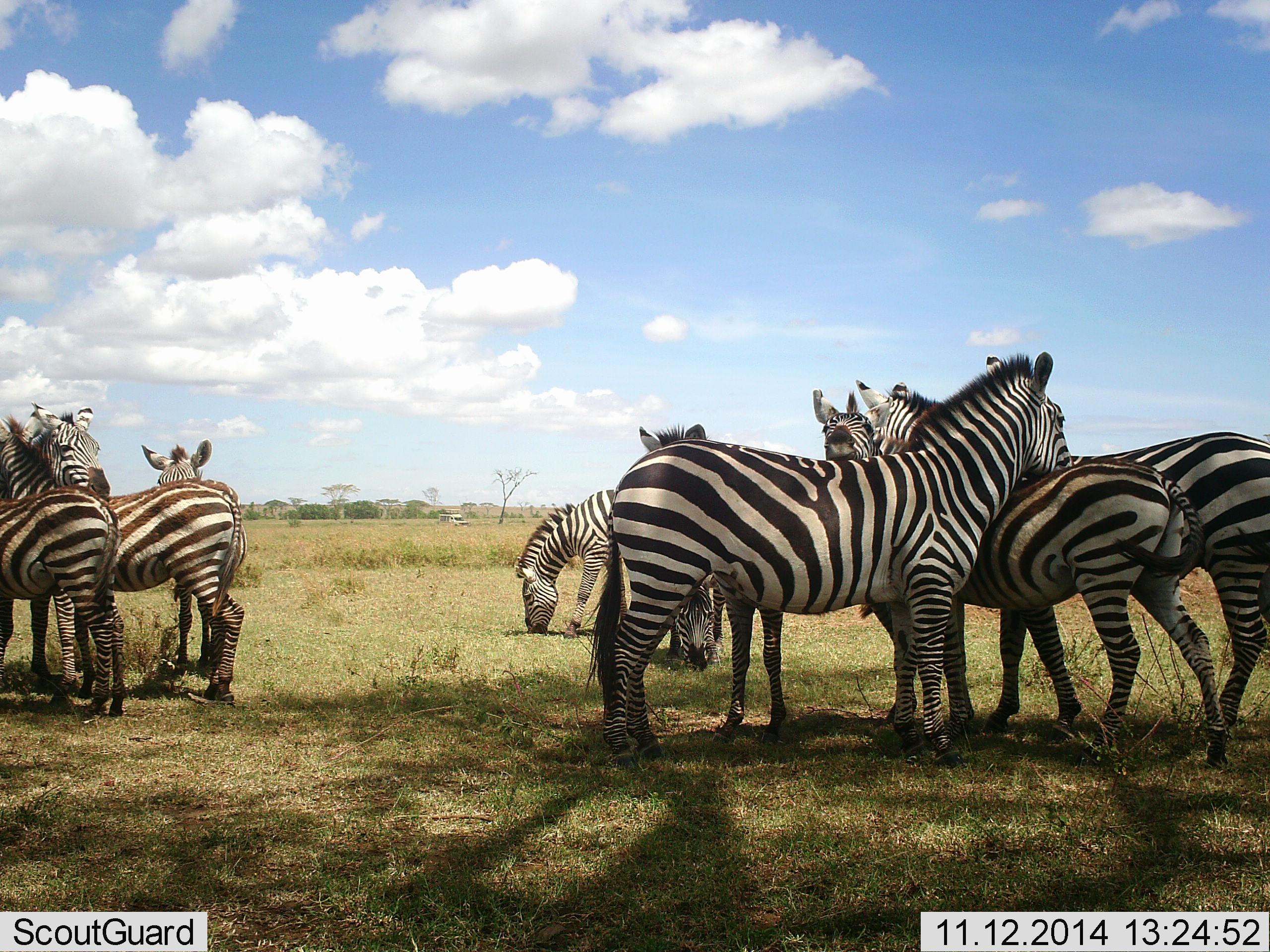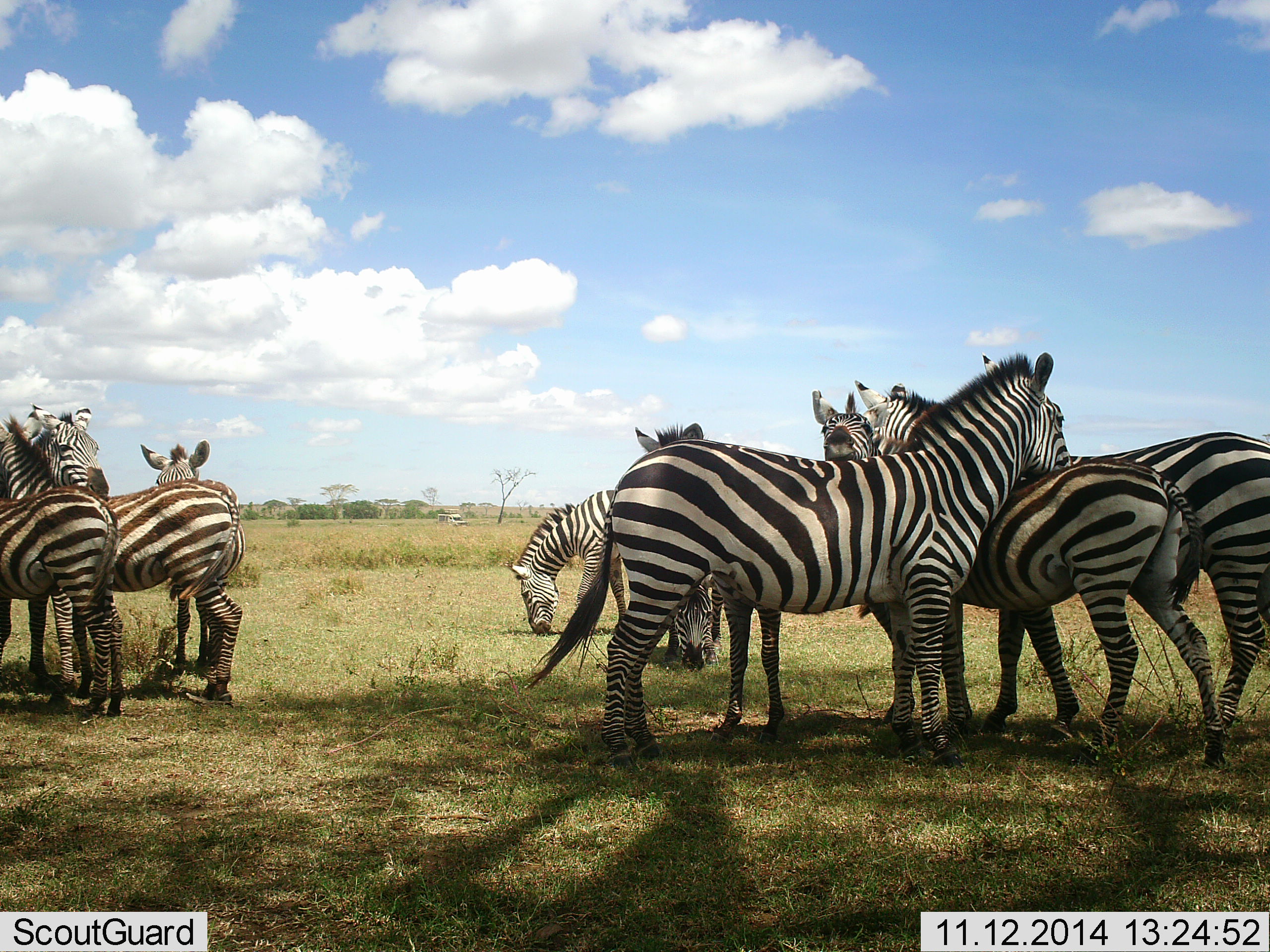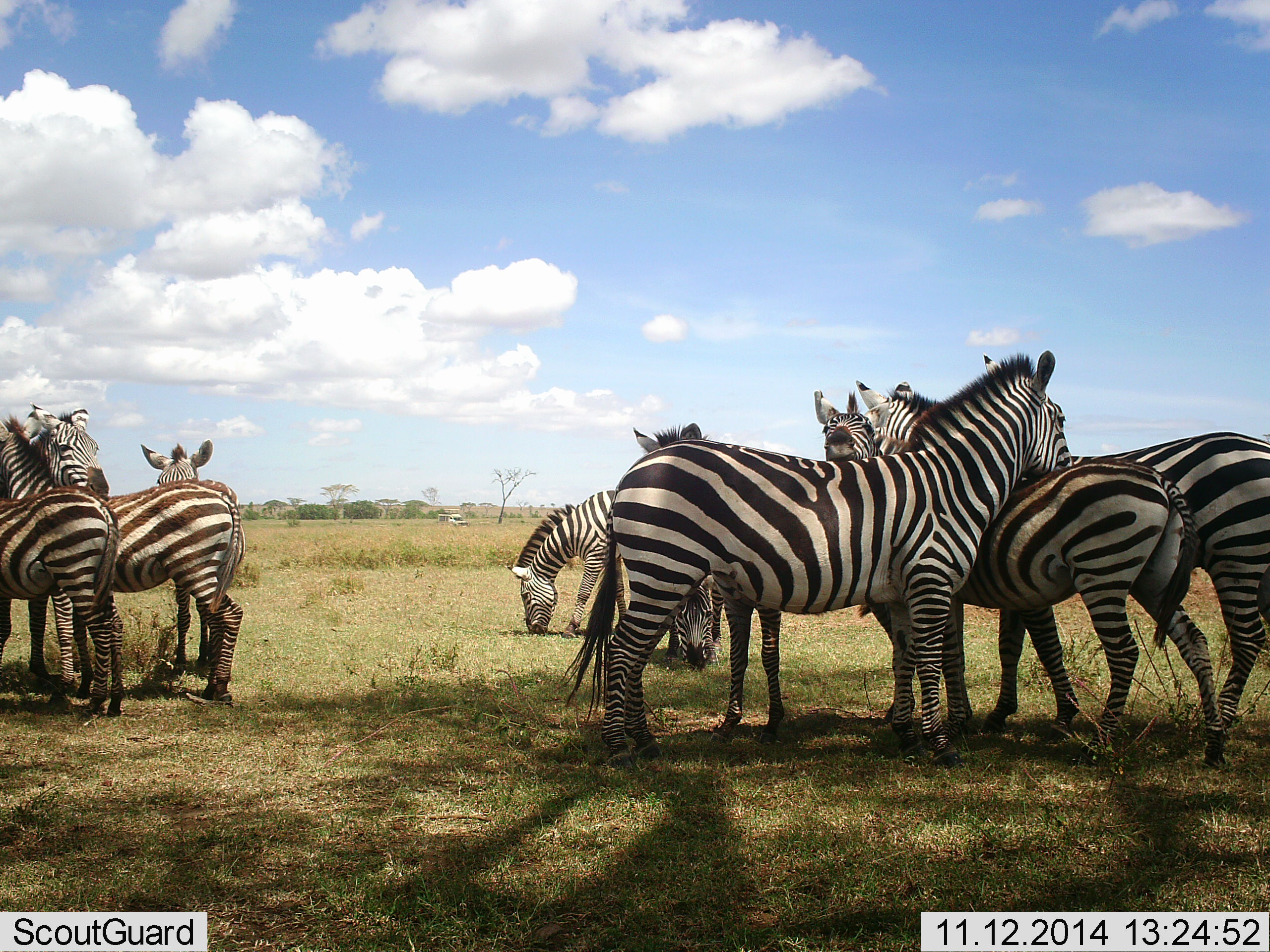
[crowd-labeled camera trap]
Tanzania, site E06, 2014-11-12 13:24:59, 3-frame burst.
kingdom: Animalia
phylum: Chordata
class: Mammalia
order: Perissodactyla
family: Equidae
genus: Equus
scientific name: Equus quagga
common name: plains zebra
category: zebra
Zebra (plains zebra) (Equus quagga), count 10. Behavior (volunteer vote fractions): standing 80%, resting 10%, moving 0%, interacting 50%. Young present (vote fraction): 0%. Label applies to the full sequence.